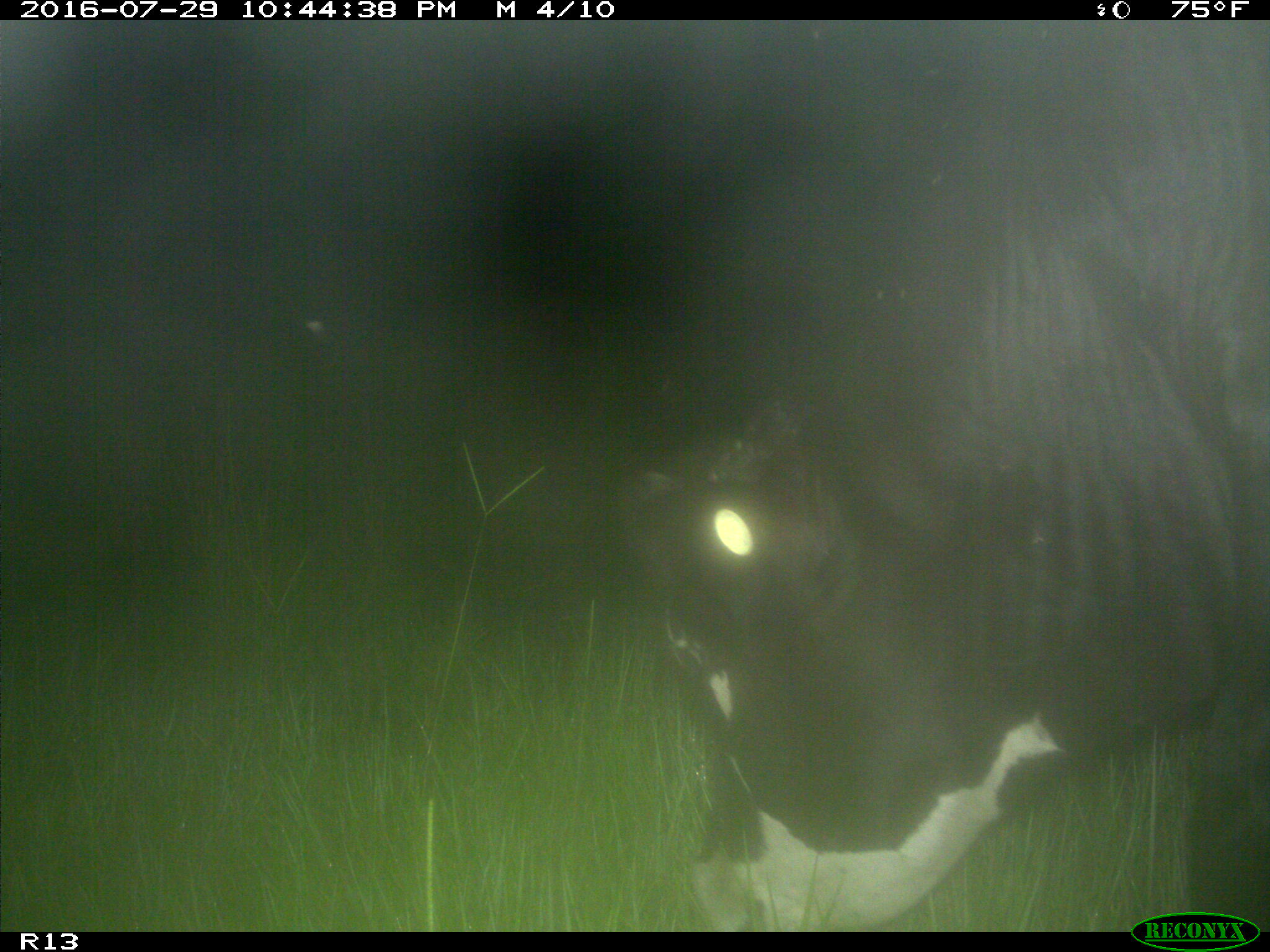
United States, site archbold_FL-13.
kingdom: Animalia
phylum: Chordata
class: Mammalia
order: Artiodactyla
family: Bovidae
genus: Bos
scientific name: Bos taurus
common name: domestic cow